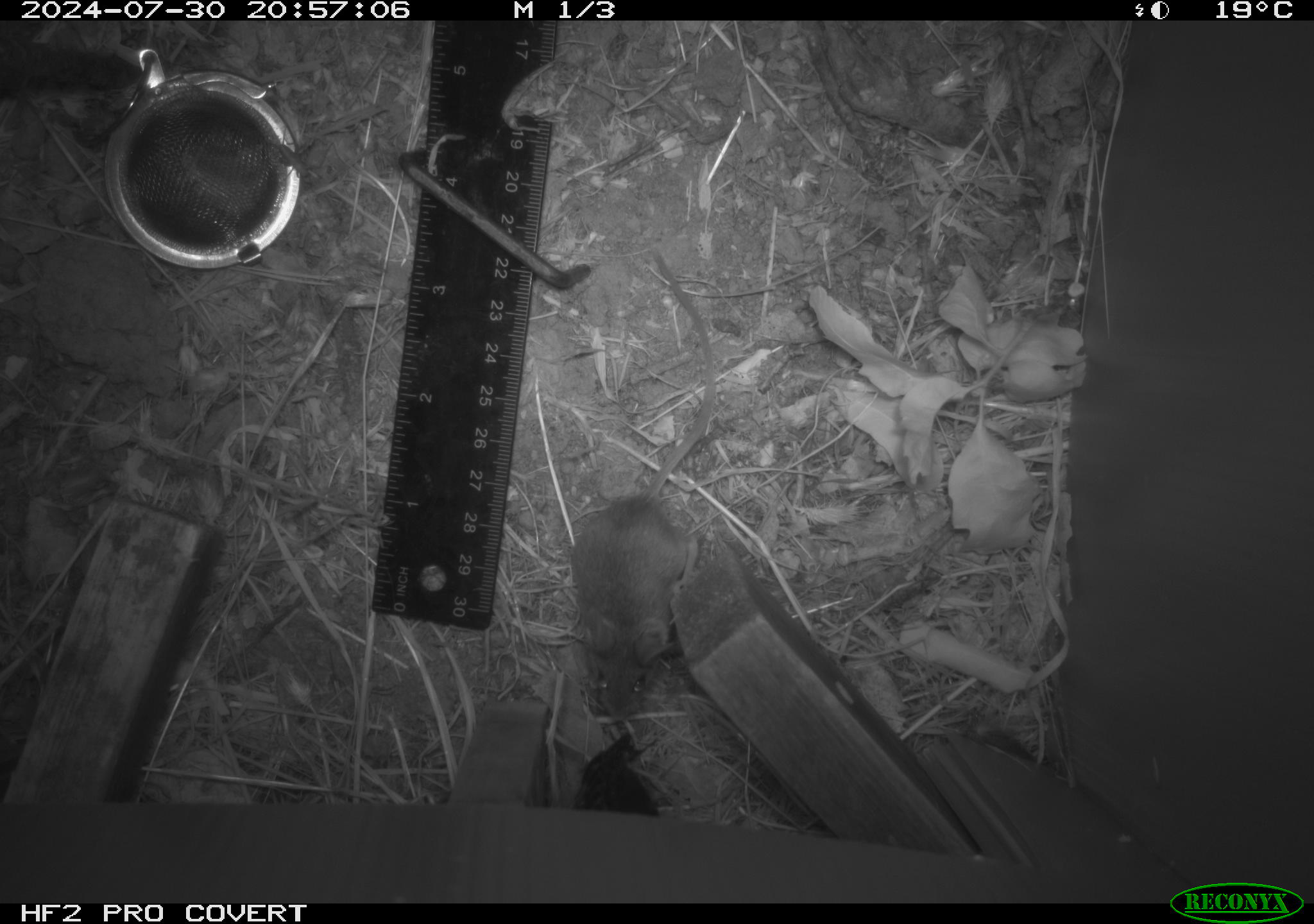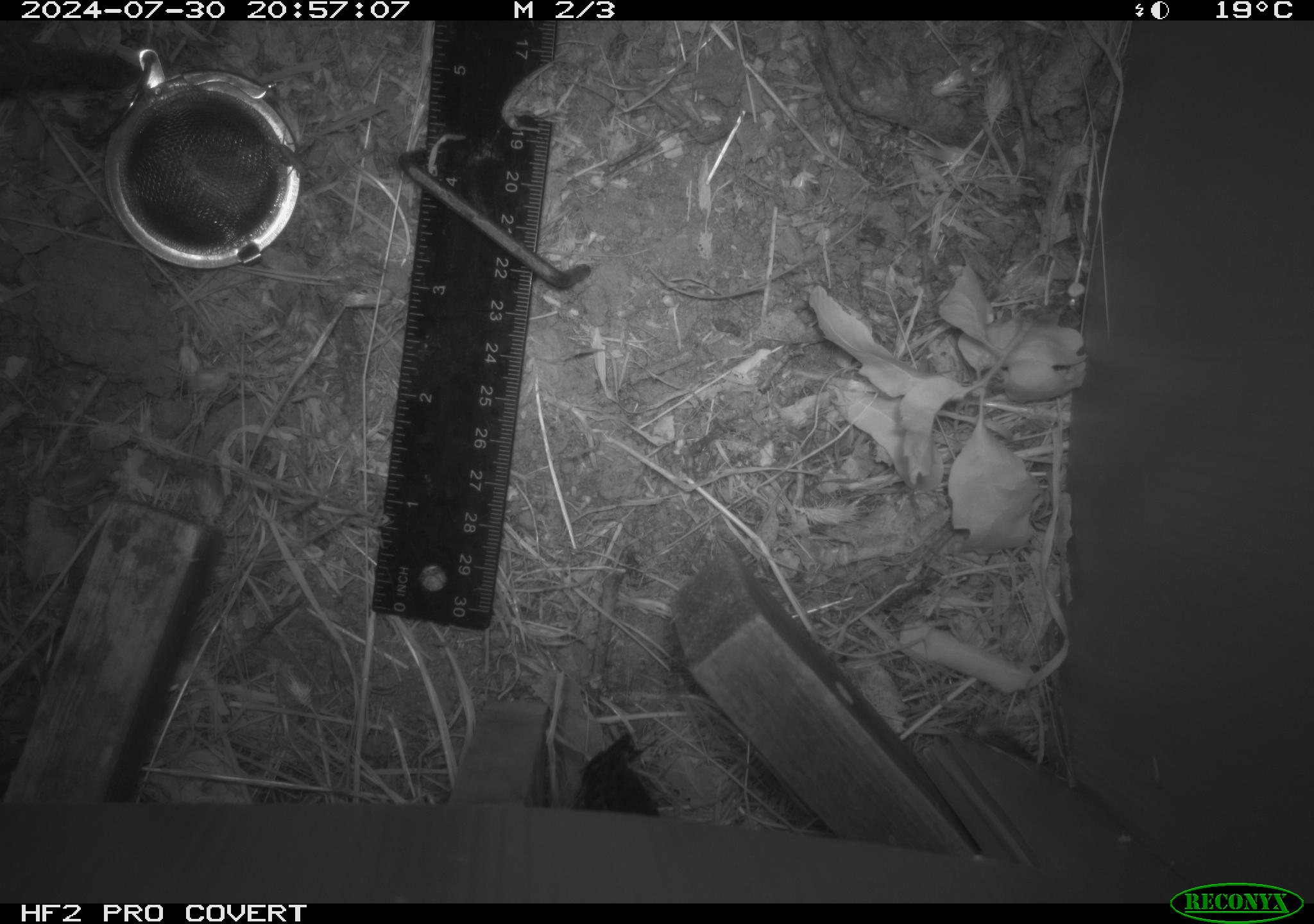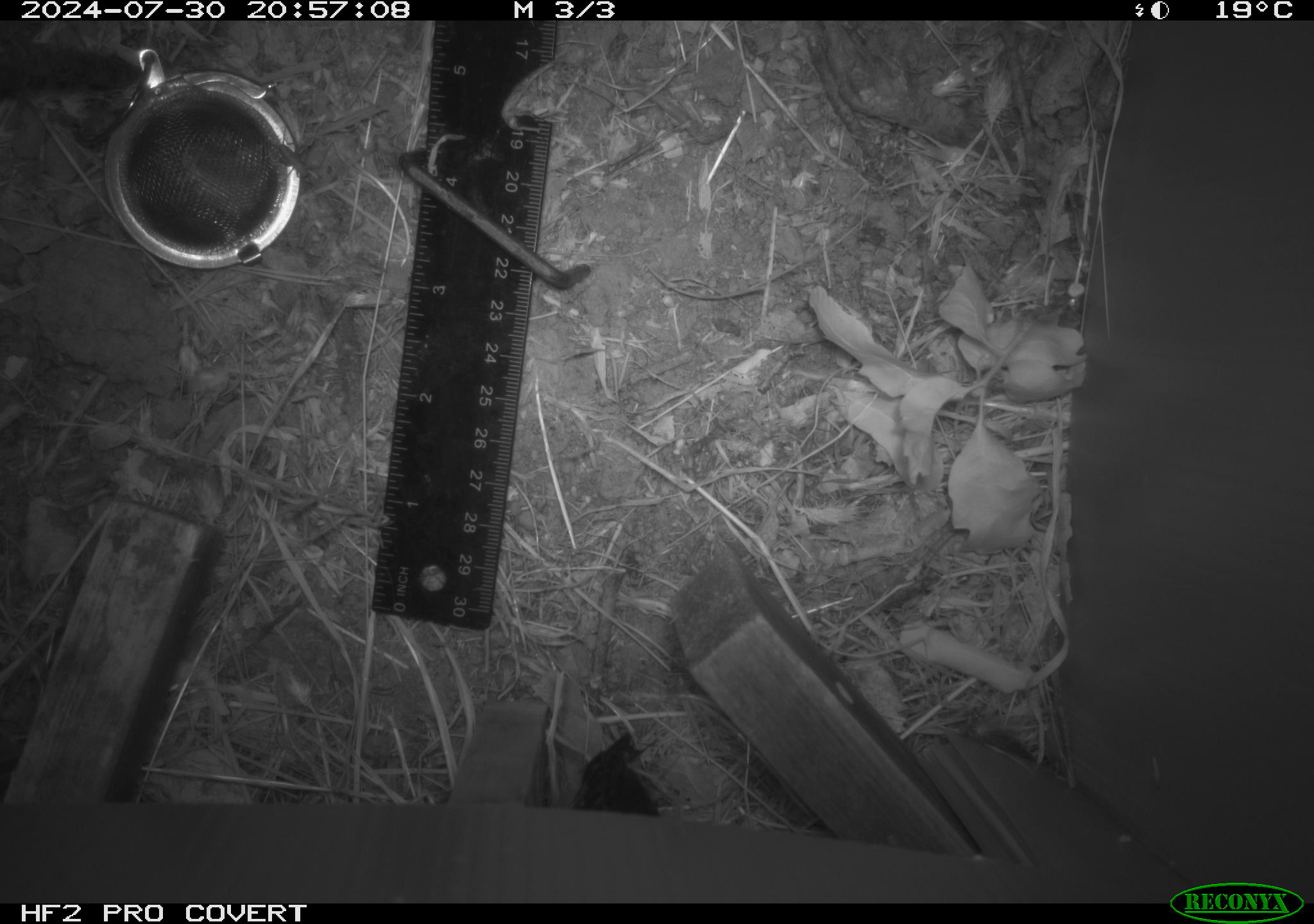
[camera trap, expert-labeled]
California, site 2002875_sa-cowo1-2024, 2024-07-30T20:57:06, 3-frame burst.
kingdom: Animalia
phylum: Chordata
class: Mammalia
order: Rodentia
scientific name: Rodentia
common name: mouse species